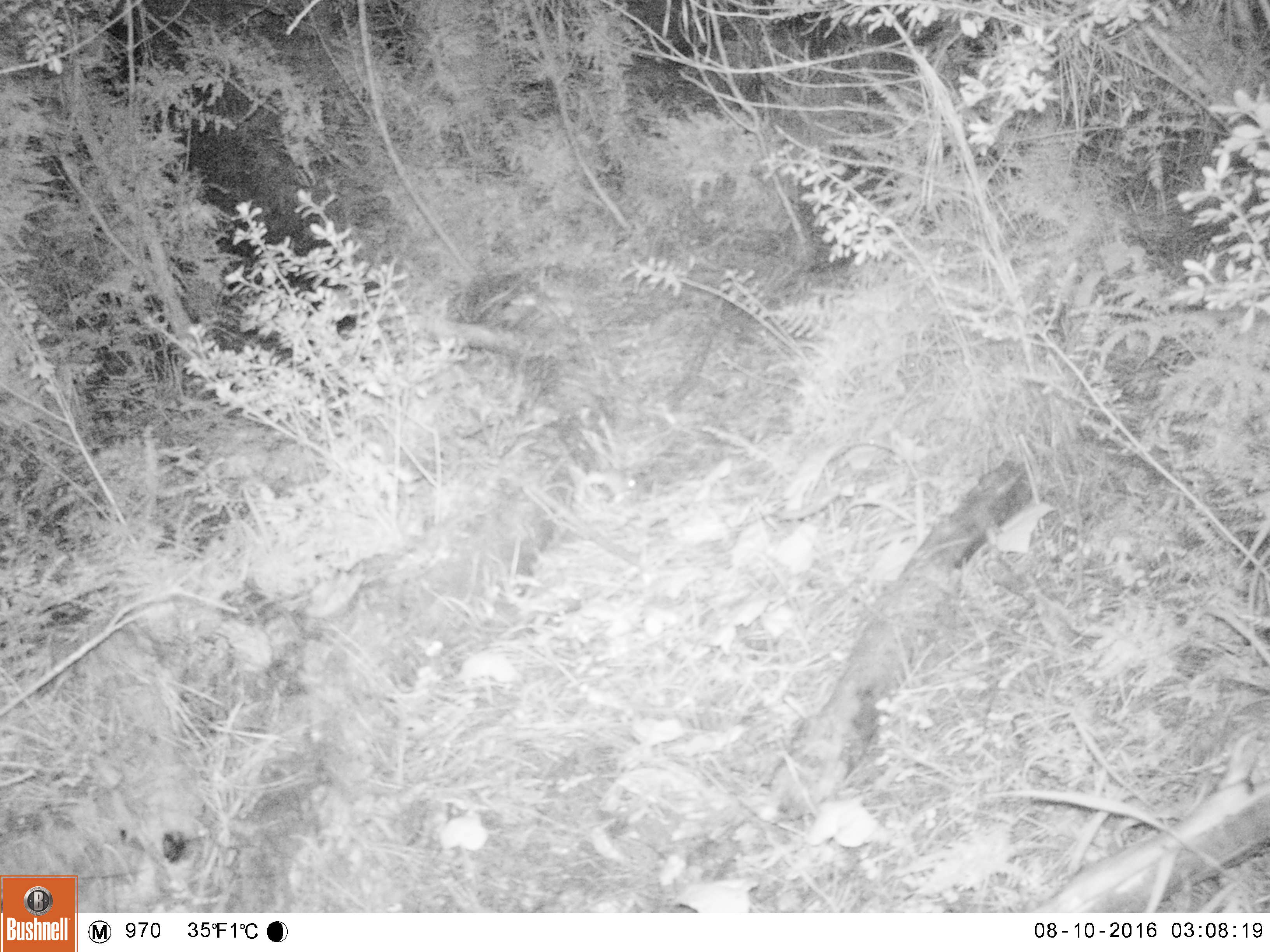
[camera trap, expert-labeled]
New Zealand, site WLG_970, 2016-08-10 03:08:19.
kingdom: Animalia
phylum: Chordata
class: Mammalia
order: Rodentia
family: Muridae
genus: Mus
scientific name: Mus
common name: mouse